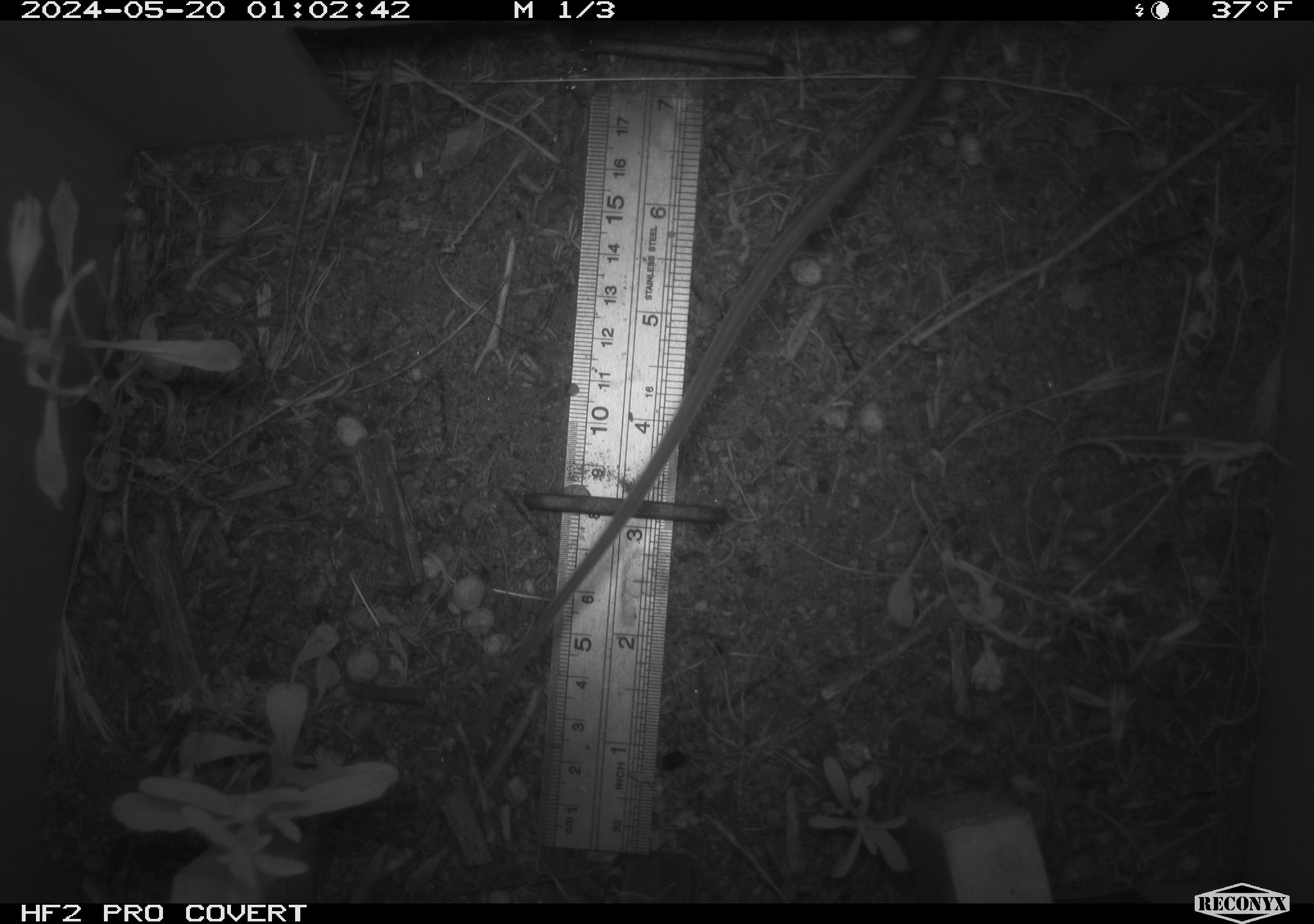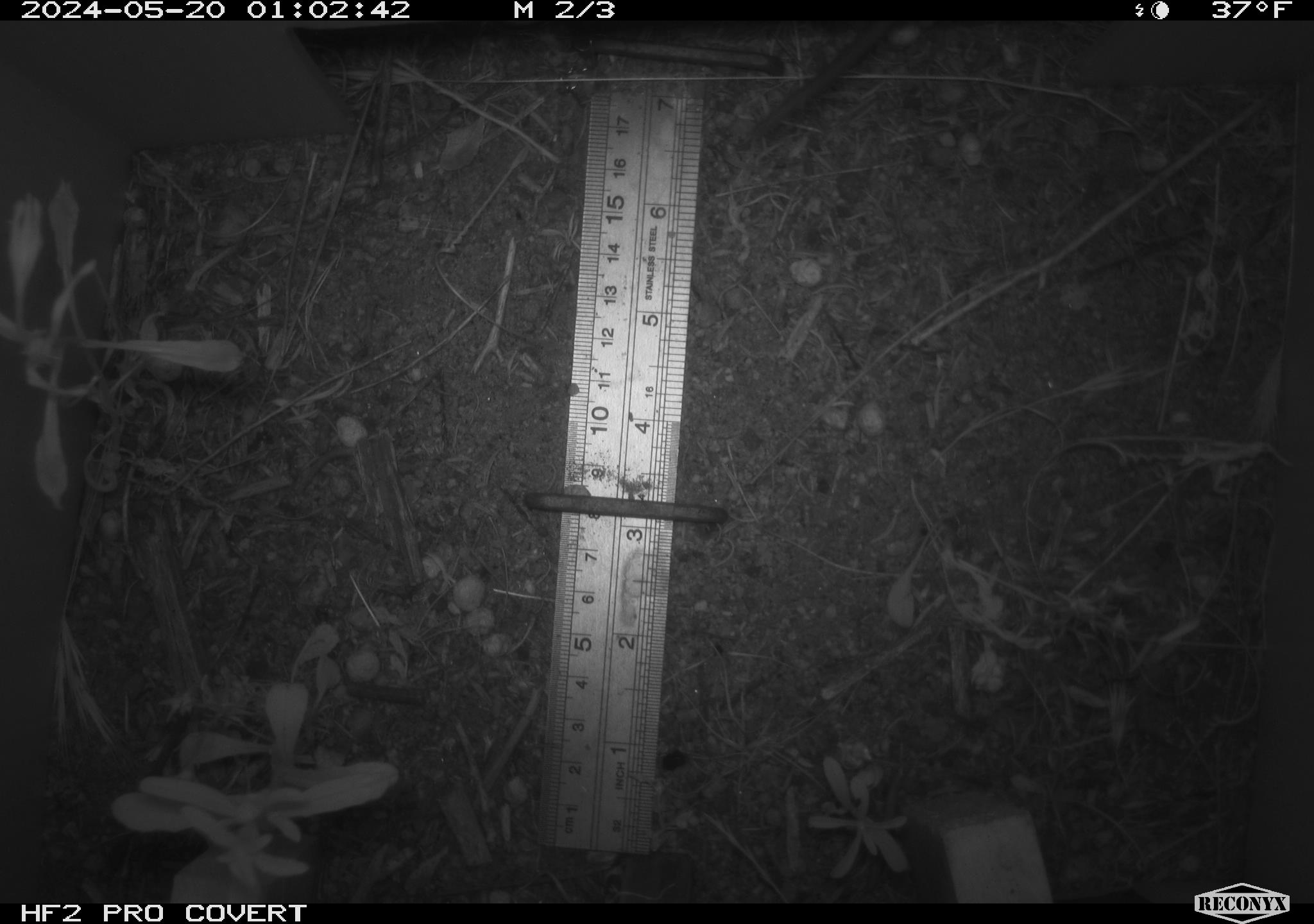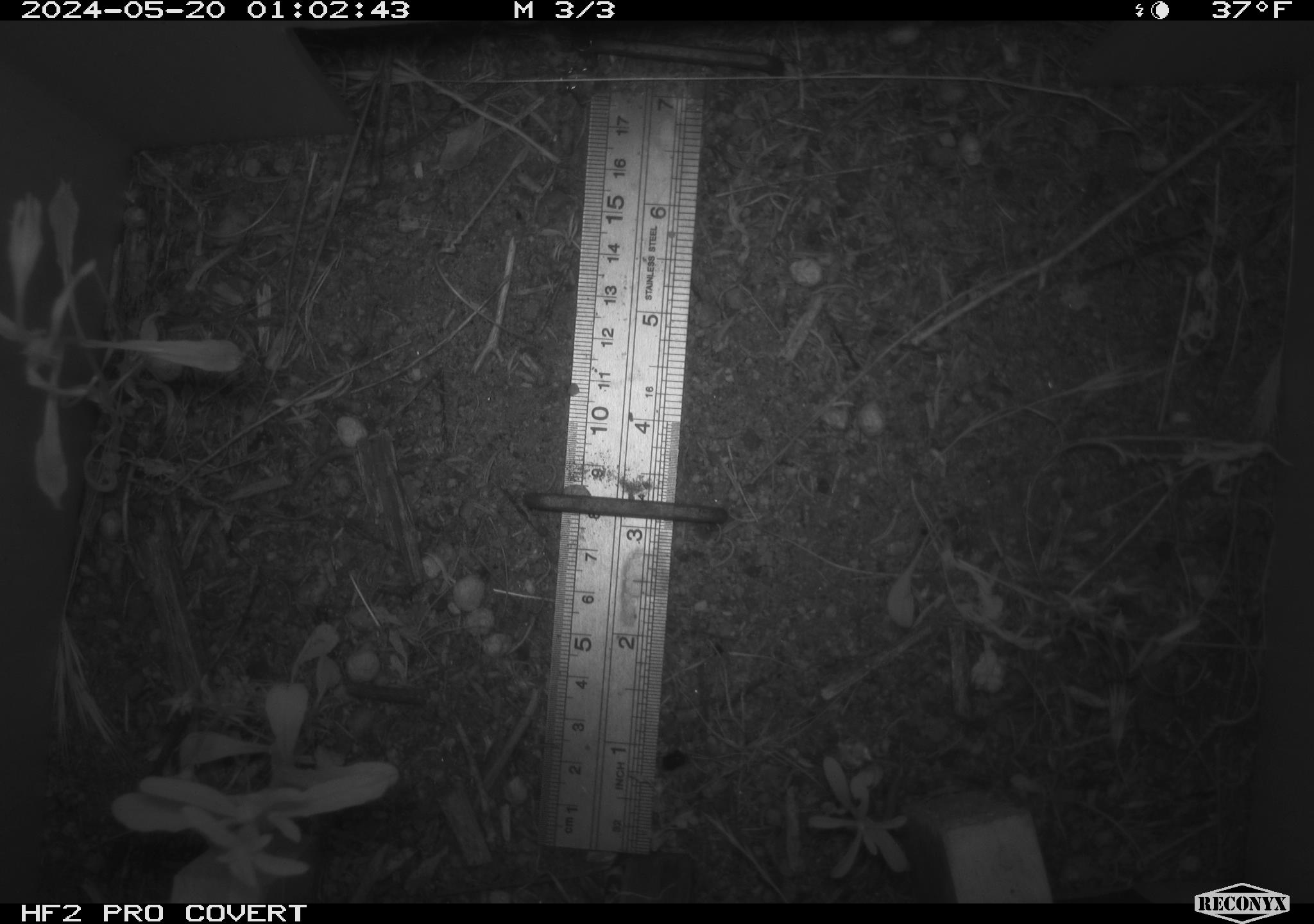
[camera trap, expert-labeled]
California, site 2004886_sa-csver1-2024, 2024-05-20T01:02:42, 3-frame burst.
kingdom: Animalia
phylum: Chordata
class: Mammalia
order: Rodentia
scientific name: Rodentia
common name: rodent